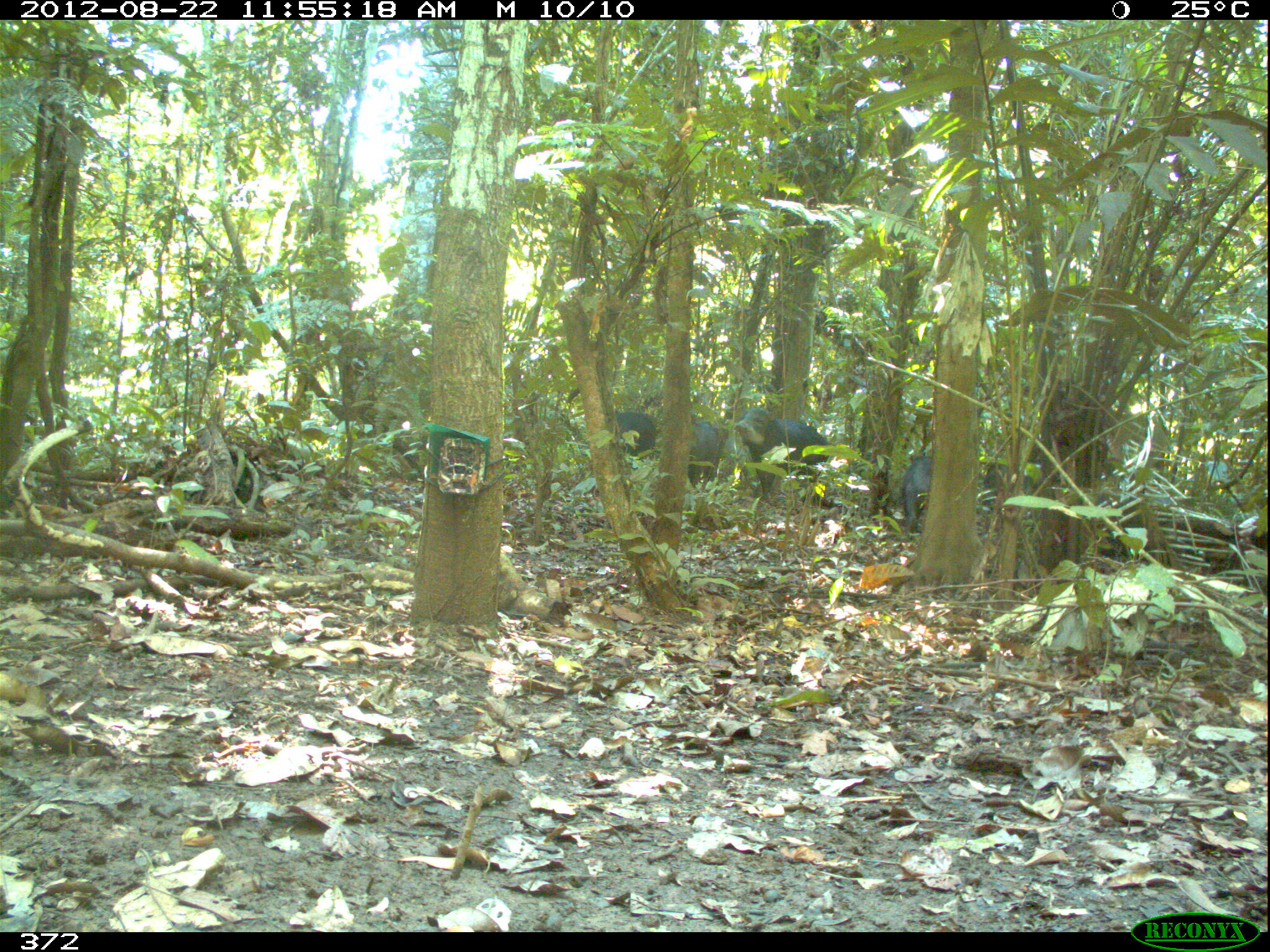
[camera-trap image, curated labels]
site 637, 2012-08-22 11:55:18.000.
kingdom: Animalia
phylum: Chordata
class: Mammalia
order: Artiodactyla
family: Tayassuidae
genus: Tayassu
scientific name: Tayassu pecari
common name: white-lipped peccary